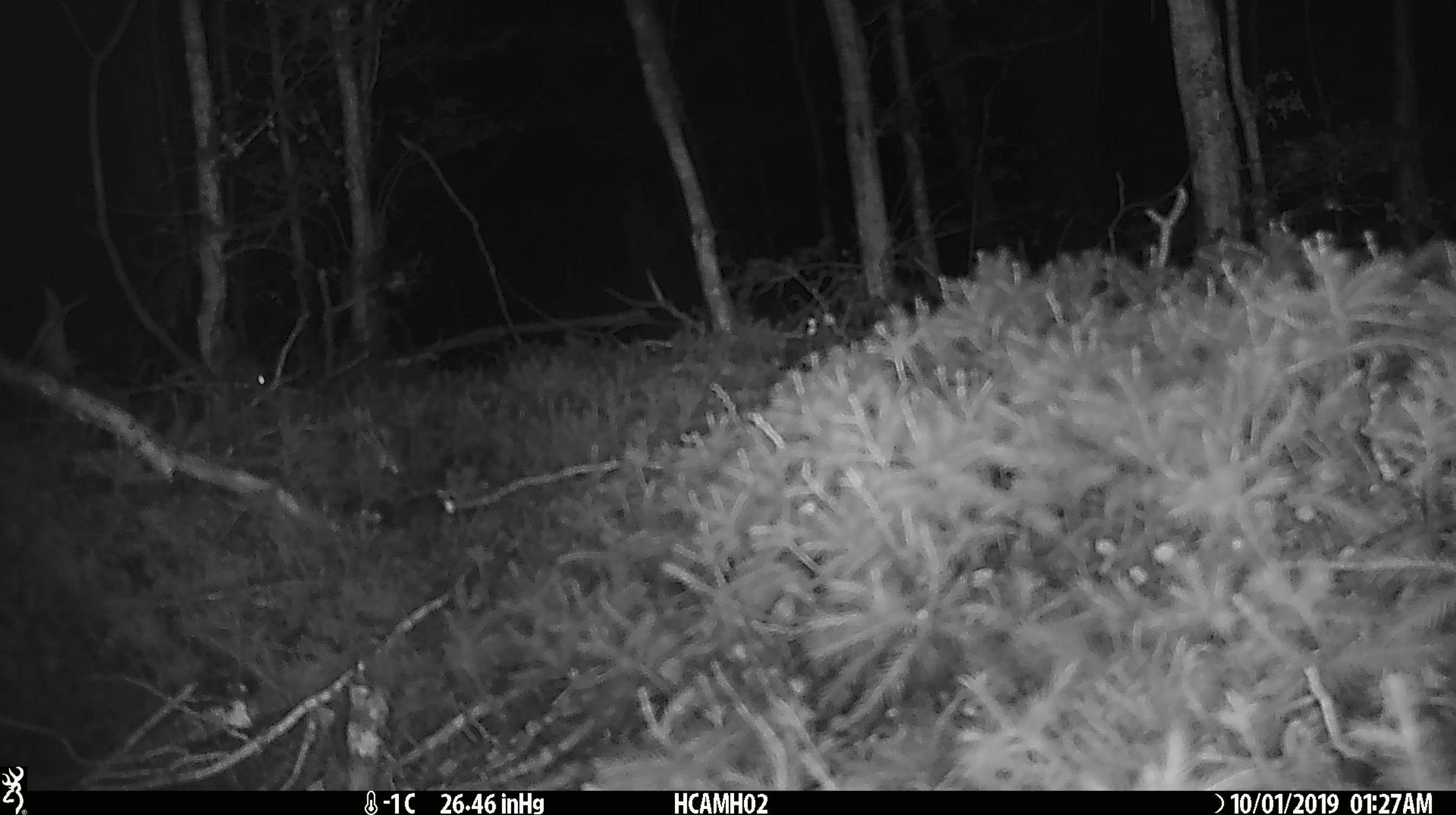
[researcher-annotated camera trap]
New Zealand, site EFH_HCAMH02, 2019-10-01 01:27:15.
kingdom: Animalia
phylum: Chordata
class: Mammalia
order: Rodentia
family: Muridae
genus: Mus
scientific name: Mus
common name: mouse